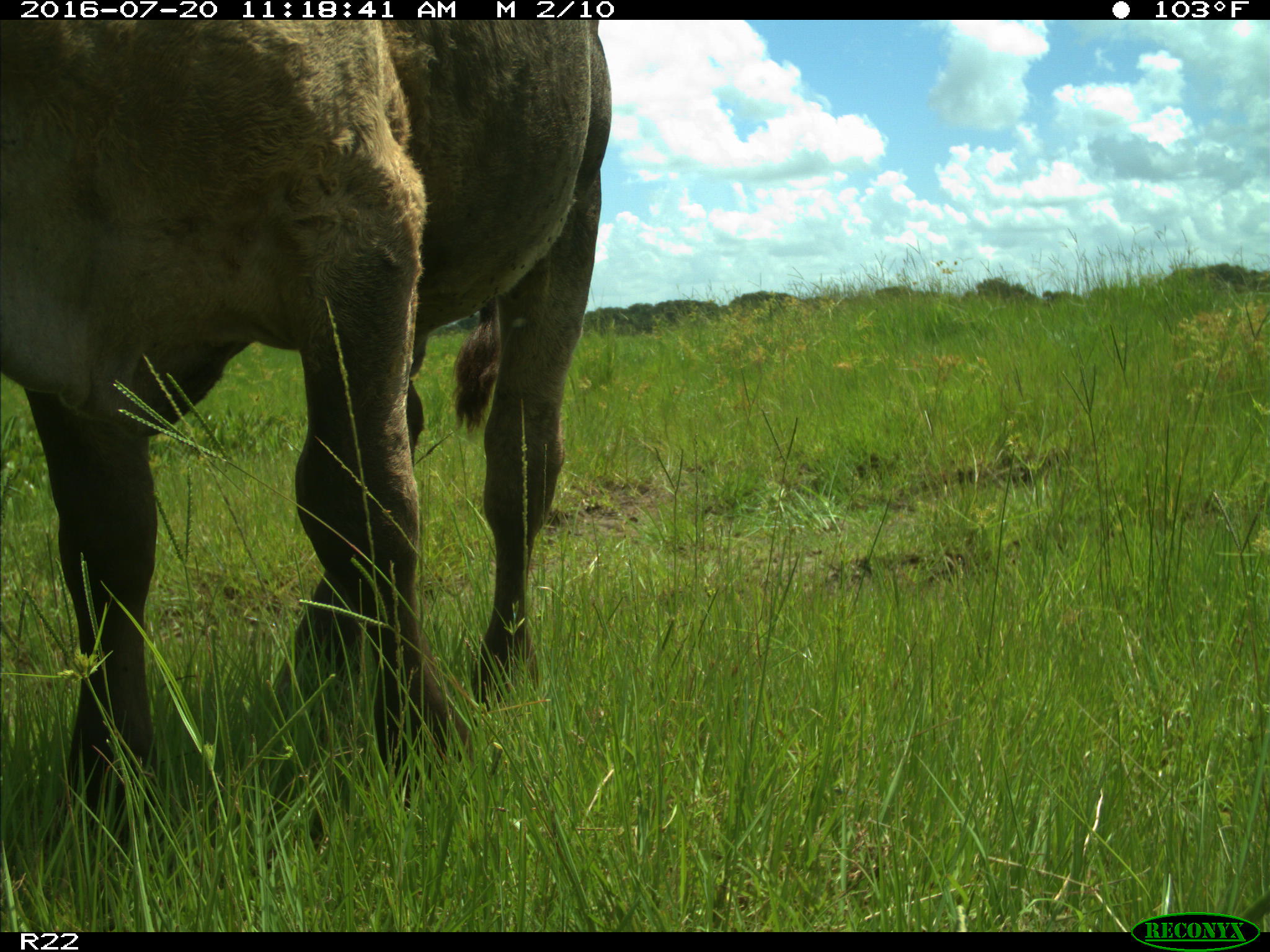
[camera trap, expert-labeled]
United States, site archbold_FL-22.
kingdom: Animalia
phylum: Chordata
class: Mammalia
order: Artiodactyla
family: Bovidae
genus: Bos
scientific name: Bos taurus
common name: domestic cow